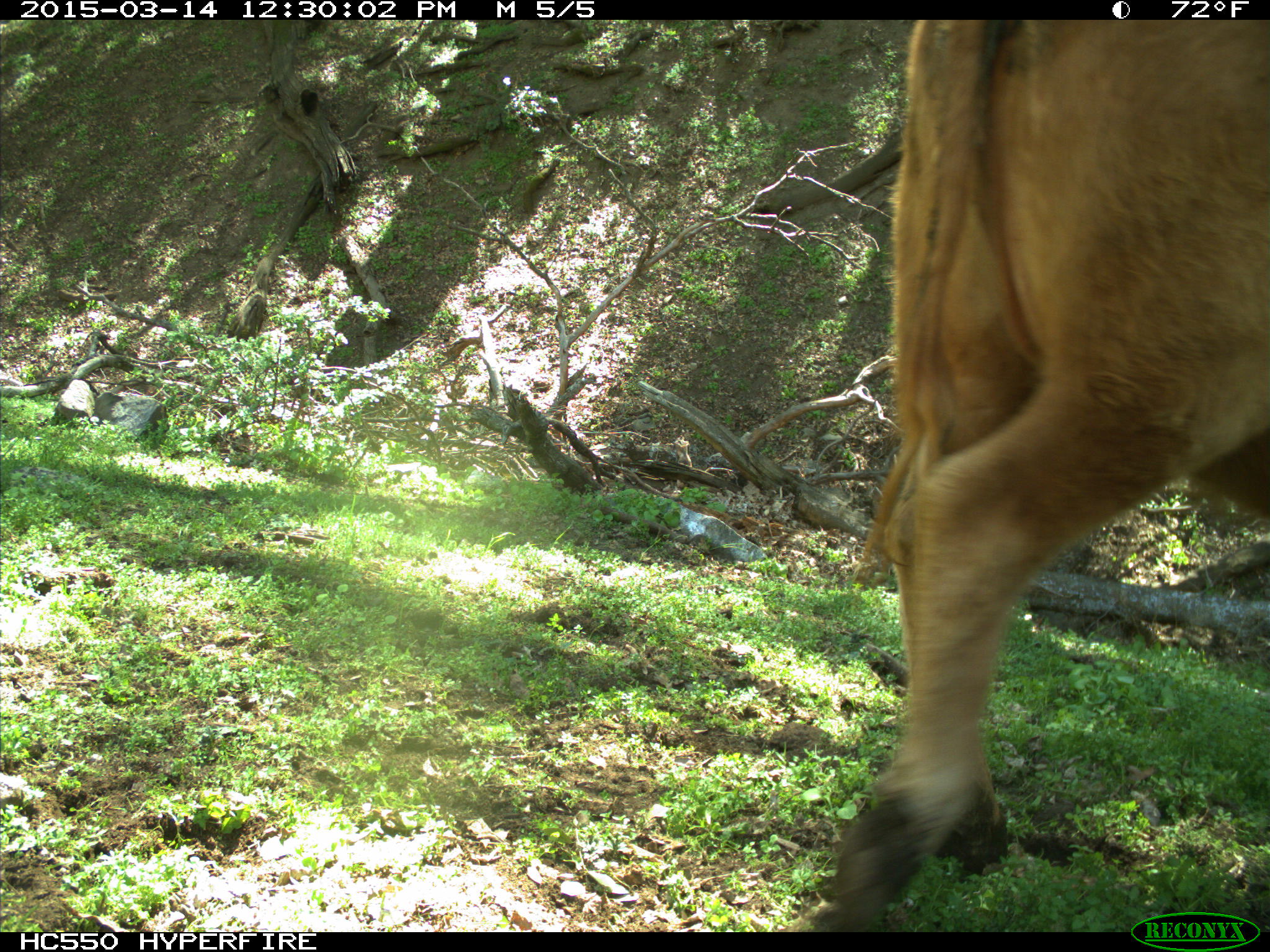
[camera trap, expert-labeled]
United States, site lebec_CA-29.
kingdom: Animalia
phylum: Chordata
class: Mammalia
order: Artiodactyla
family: Bovidae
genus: Bos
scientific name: Bos taurus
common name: domestic cow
Bos taurus (domestic cow).